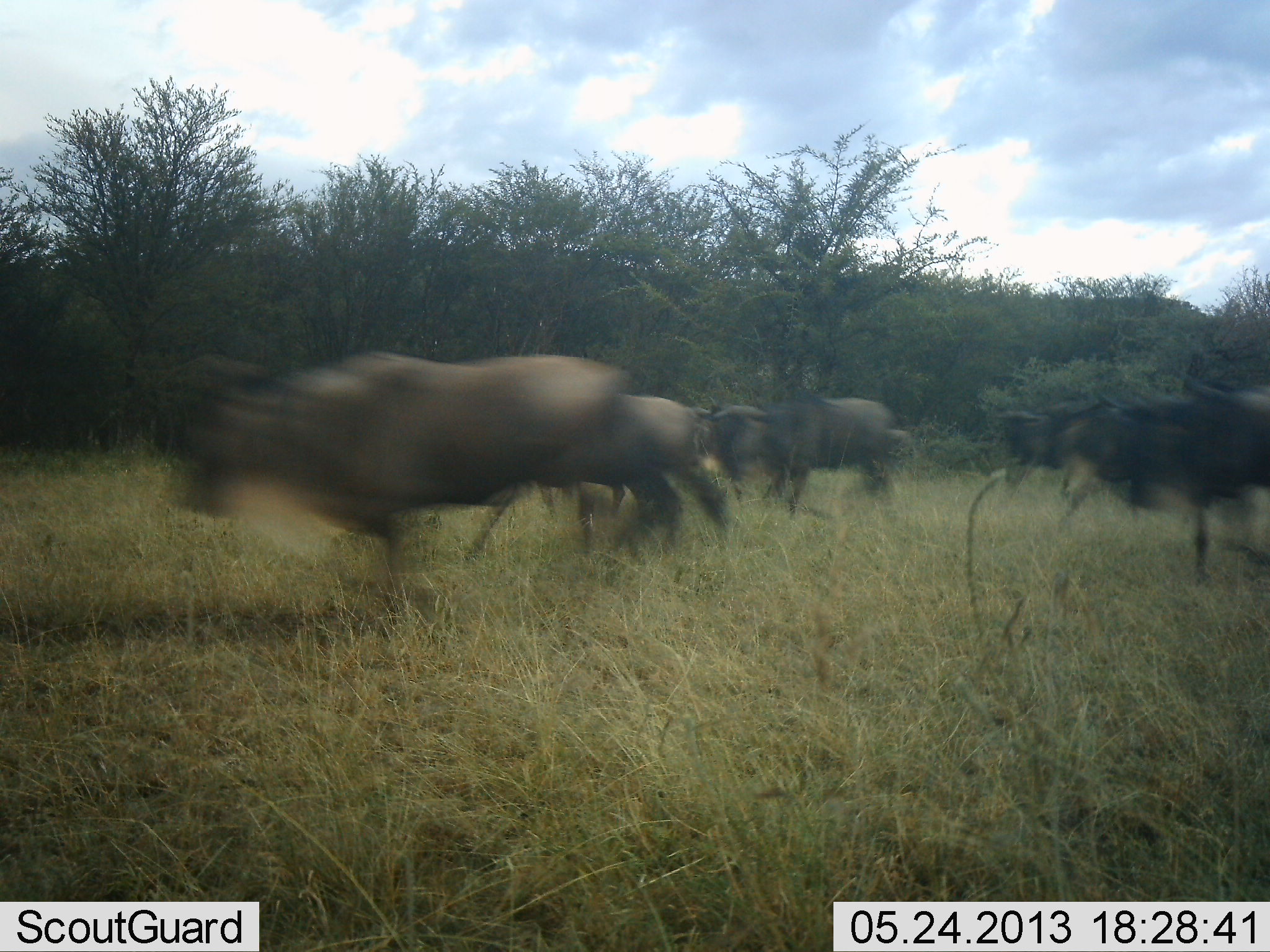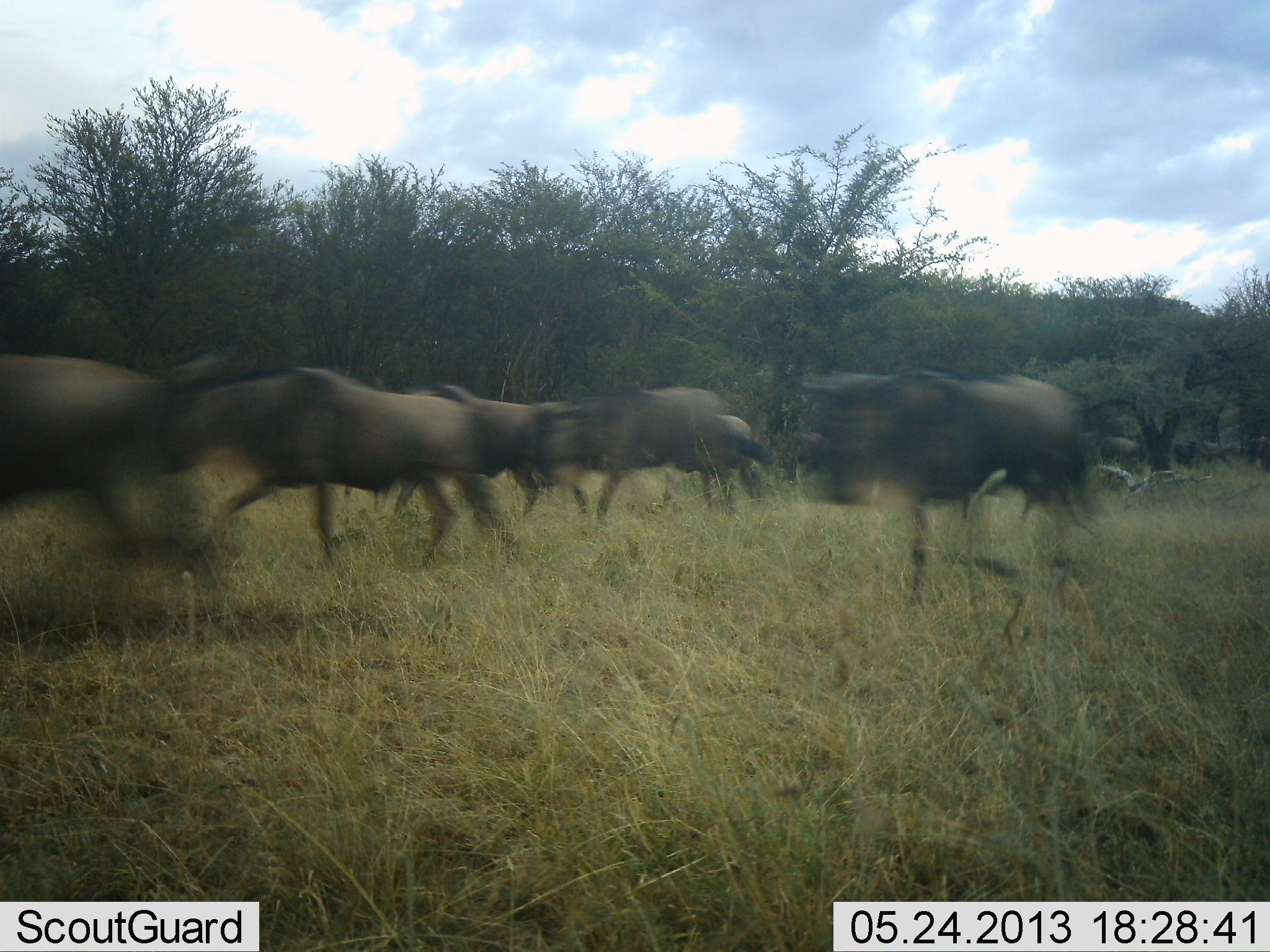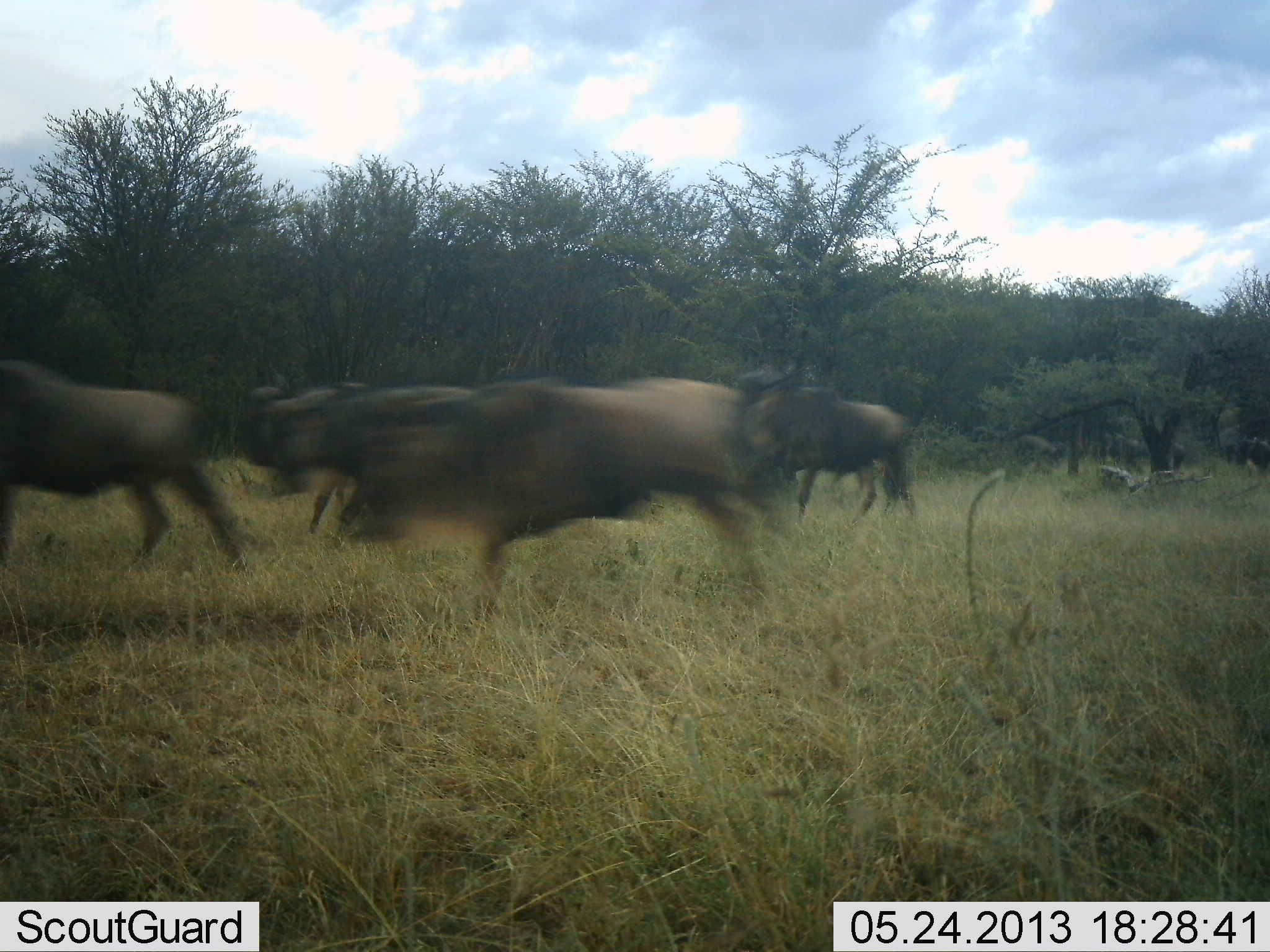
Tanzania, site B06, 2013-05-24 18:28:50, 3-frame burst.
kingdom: Animalia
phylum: Chordata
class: Mammalia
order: Artiodactyla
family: Bovidae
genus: Connochaetes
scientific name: Connochaetes taurinus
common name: blue wildebeest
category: wildebeest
Wildebeest (blue wildebeest) (Connochaetes taurinus), count 10. Behavior (volunteer vote fractions): standing 0%, resting 0%, moving 100%, interacting 4%. Young present (vote fraction): 0%. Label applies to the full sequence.